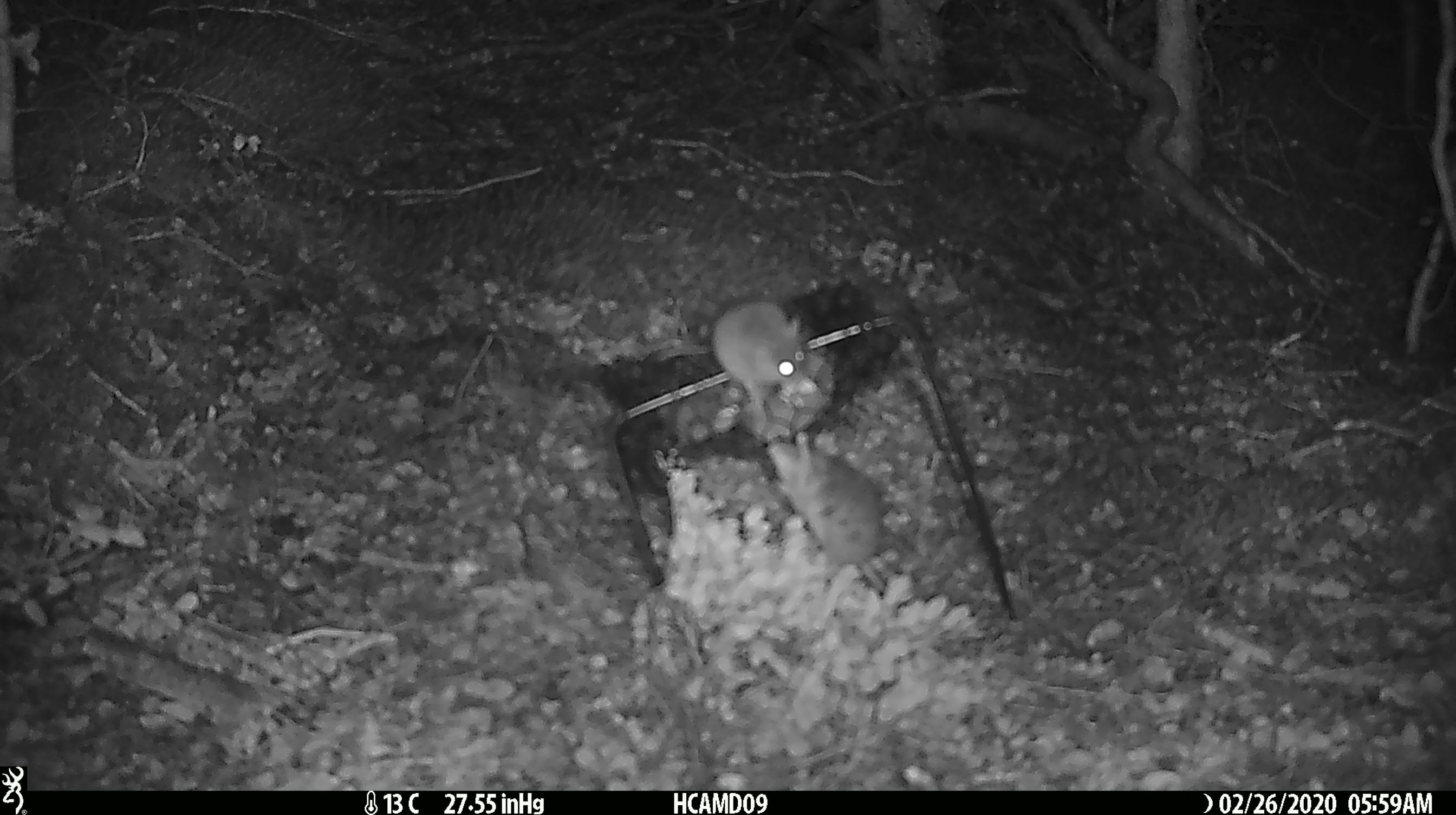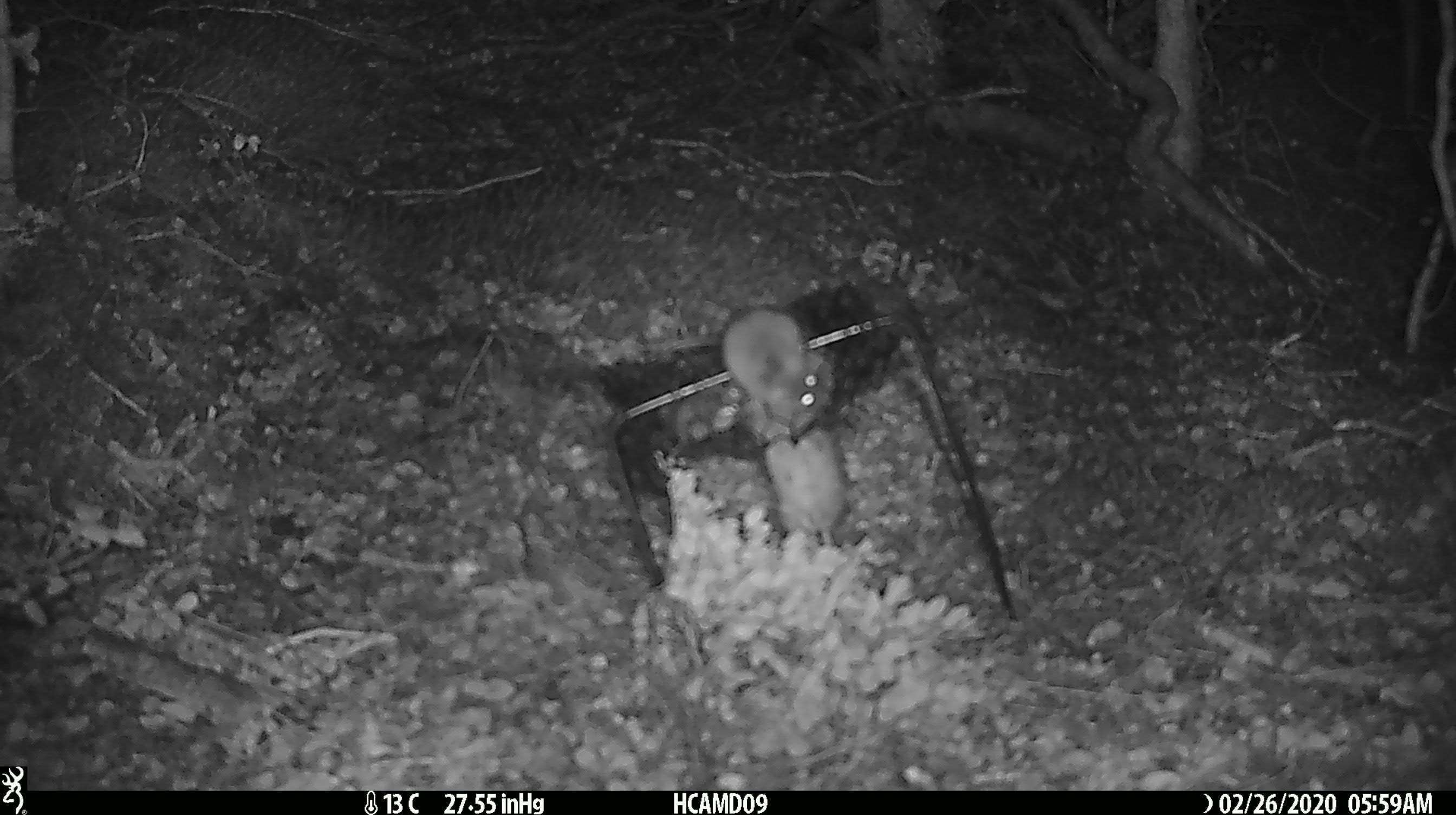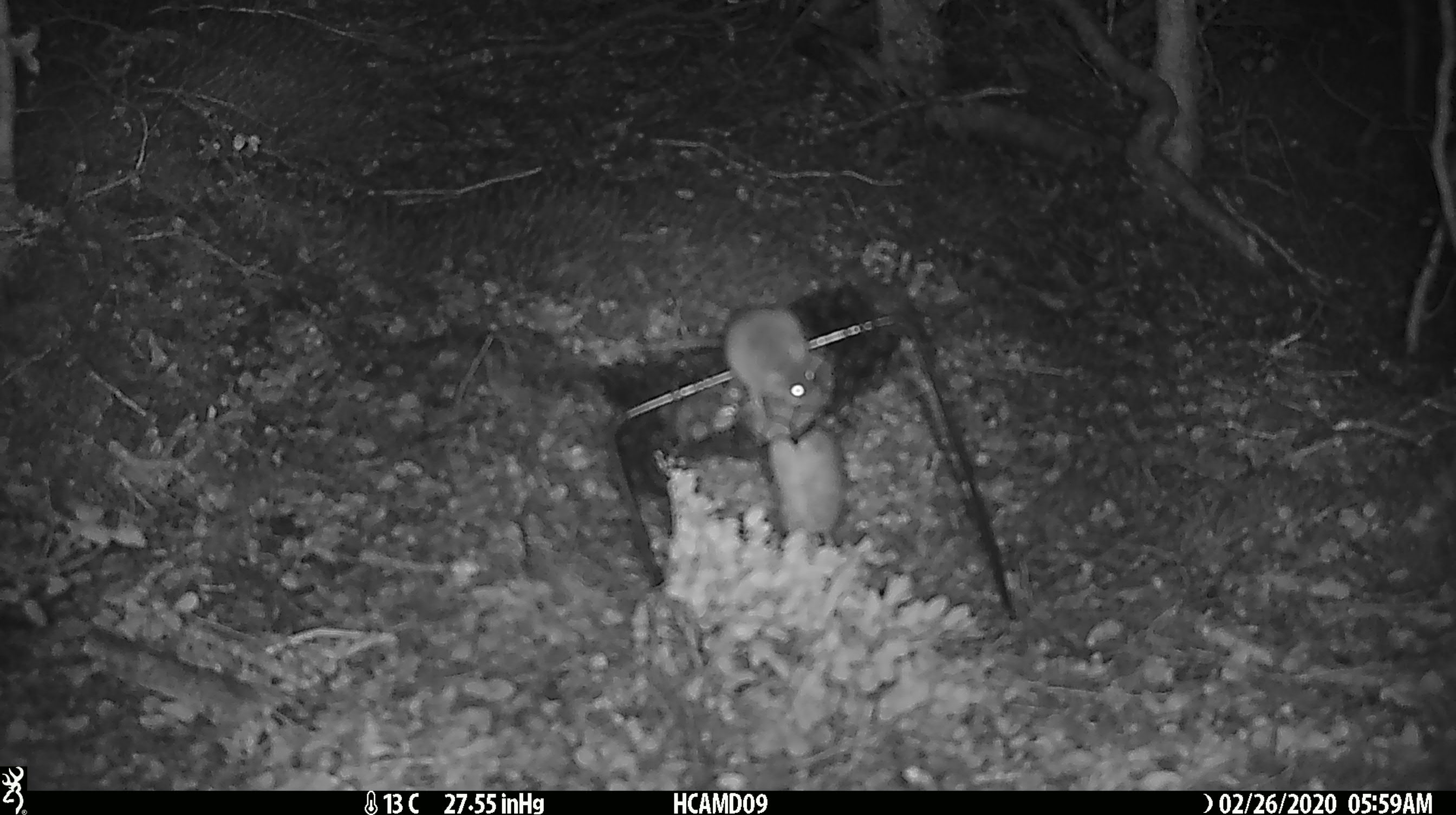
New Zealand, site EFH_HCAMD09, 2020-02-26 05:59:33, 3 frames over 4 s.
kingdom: Animalia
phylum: Chordata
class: Mammalia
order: Rodentia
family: Muridae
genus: Mus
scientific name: Mus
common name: mouse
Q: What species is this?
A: Mouse (Mus).